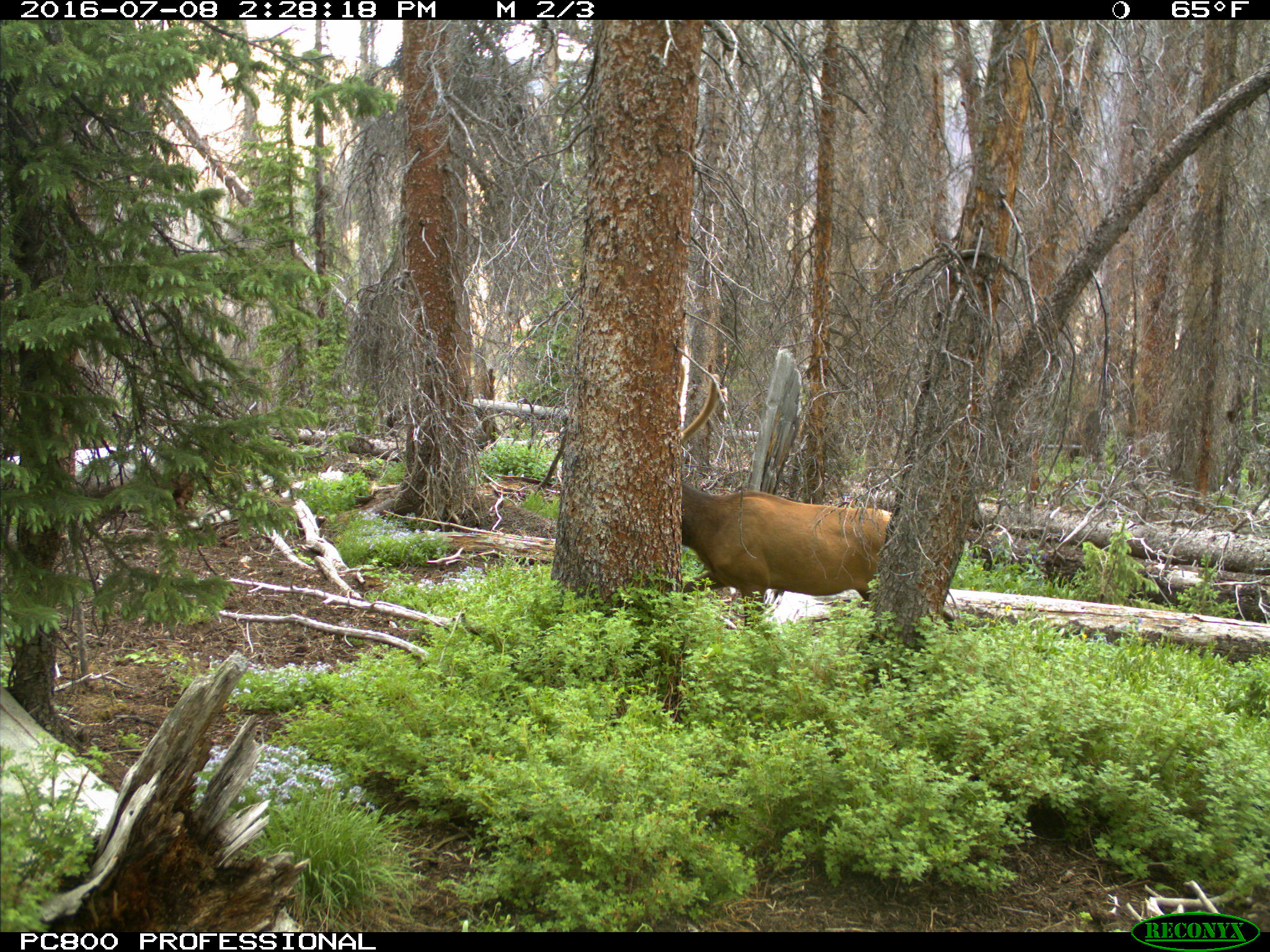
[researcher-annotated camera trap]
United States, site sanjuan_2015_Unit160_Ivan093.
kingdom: Animalia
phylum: Chordata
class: Mammalia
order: Artiodactyla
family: Cervidae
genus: Cervus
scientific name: Cervus elaphus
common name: red deer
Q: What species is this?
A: Cervus elaphus (red deer).